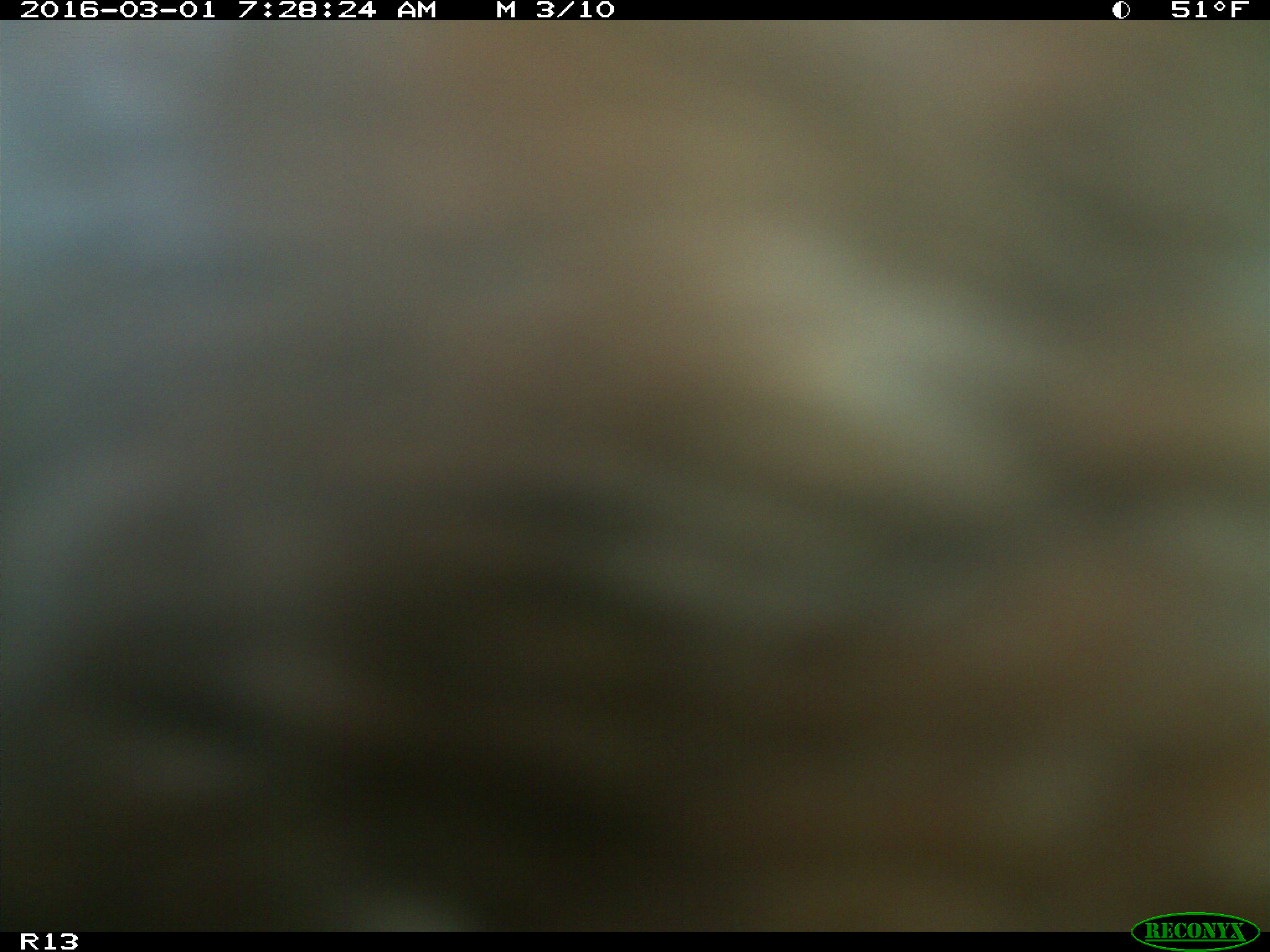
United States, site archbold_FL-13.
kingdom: Animalia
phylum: Chordata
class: Mammalia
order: Artiodactyla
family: Bovidae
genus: Bos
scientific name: Bos taurus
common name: domestic cow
Bos taurus (domestic cow).